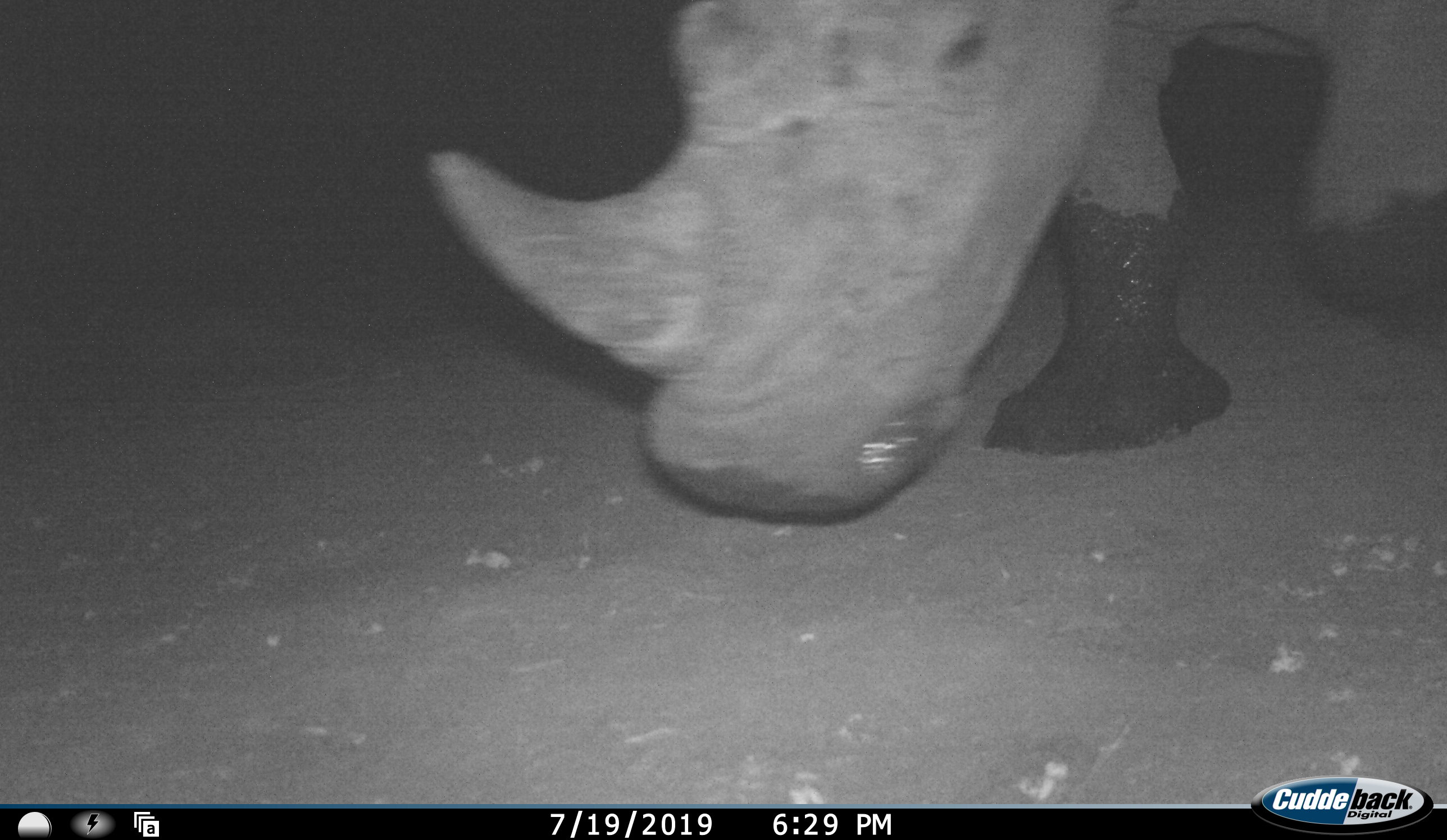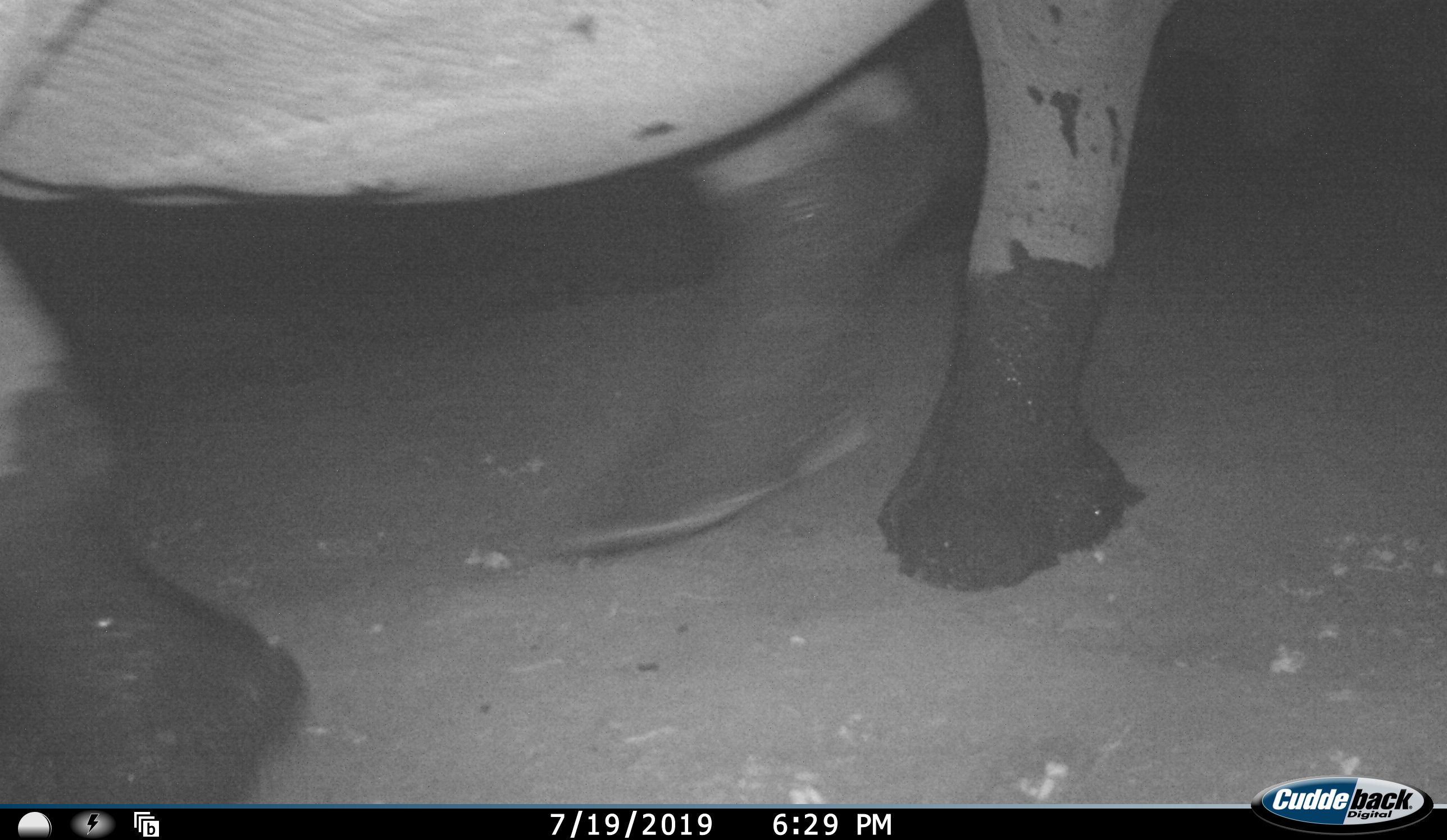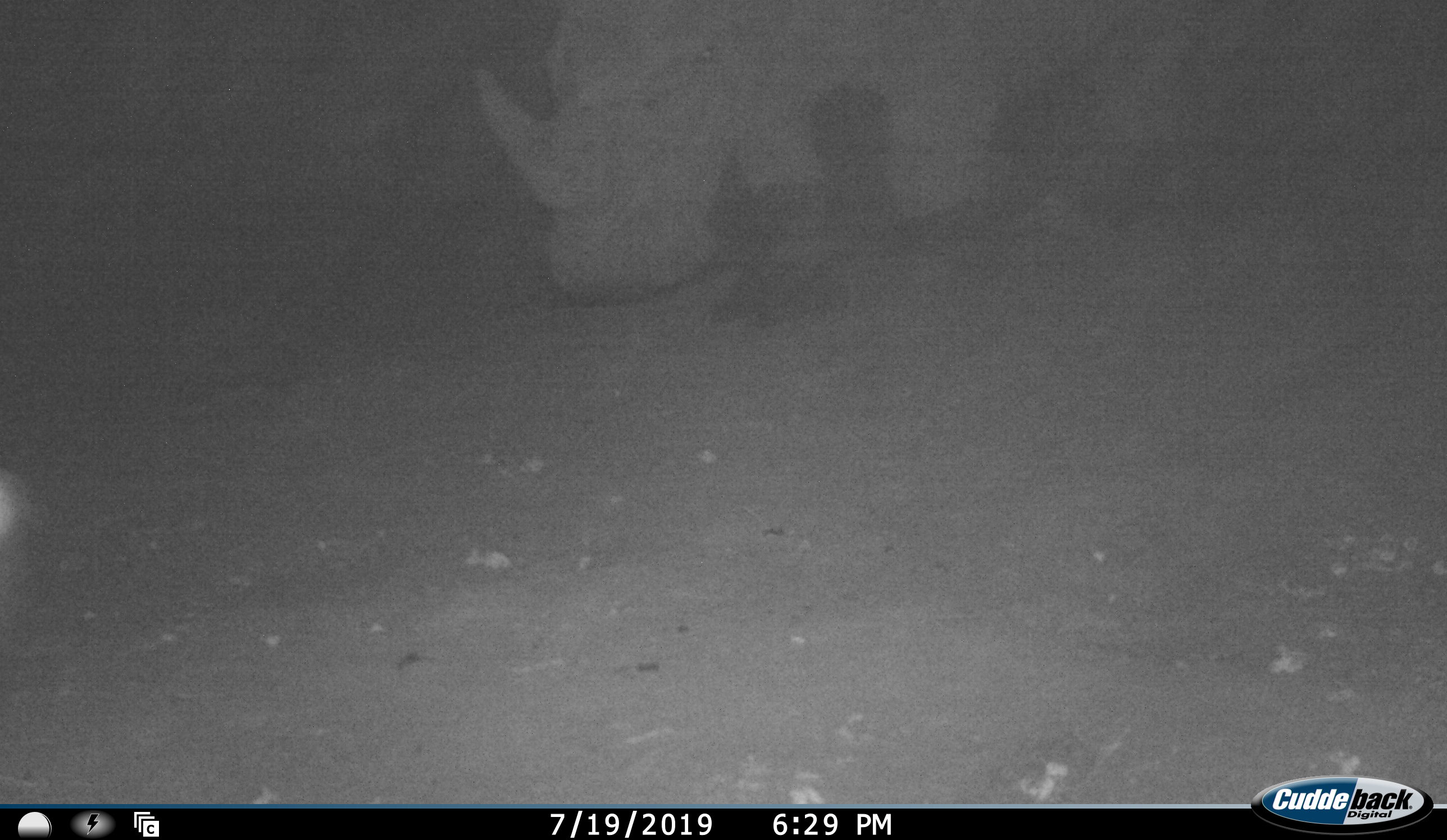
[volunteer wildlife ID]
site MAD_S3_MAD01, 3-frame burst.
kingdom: Animalia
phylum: Chordata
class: Mammalia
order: Perissodactyla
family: Rhinocerotidae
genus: Diceros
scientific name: Diceros bicornis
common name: black rhinoceros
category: rhinocerosblack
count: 1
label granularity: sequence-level